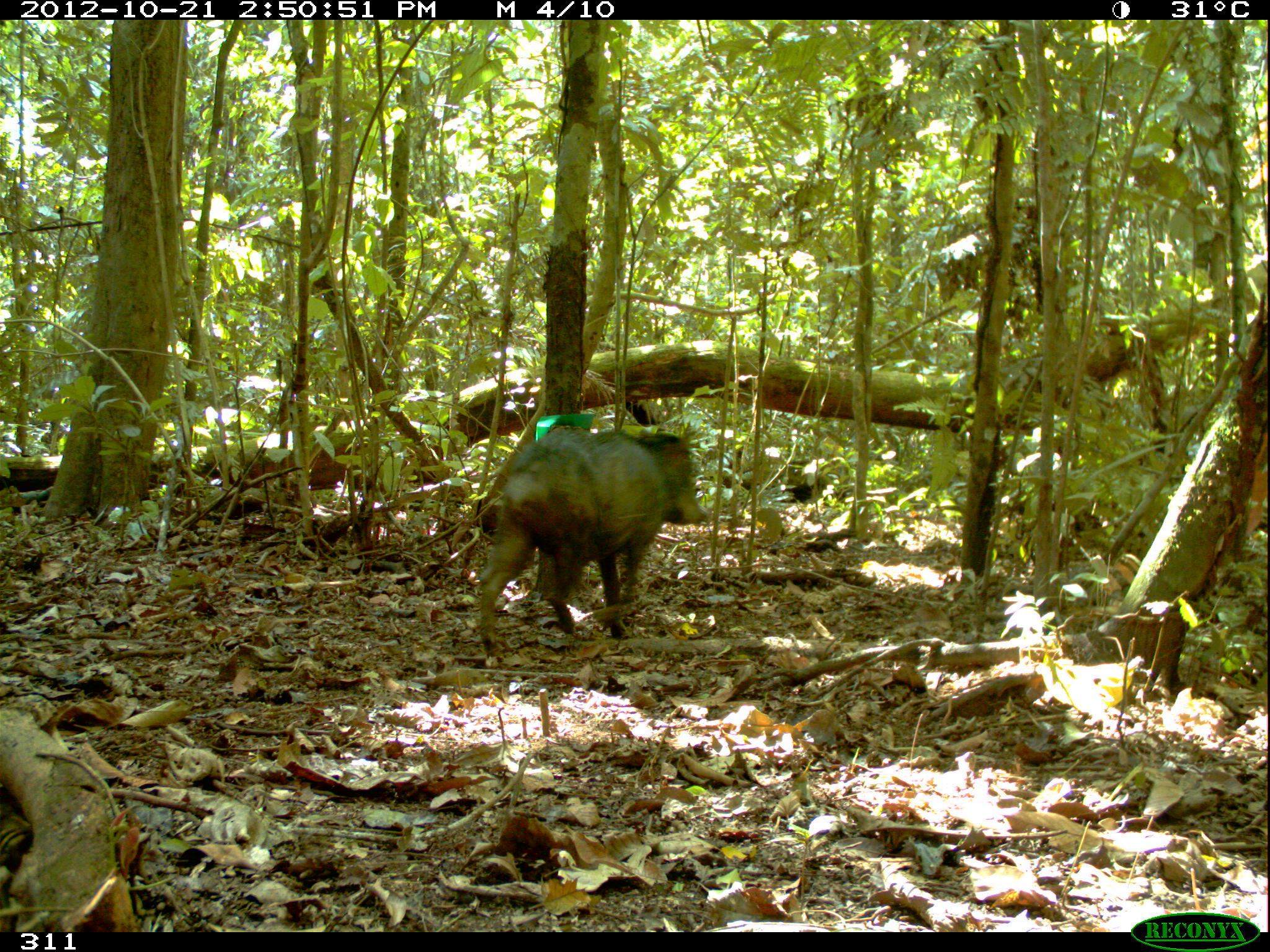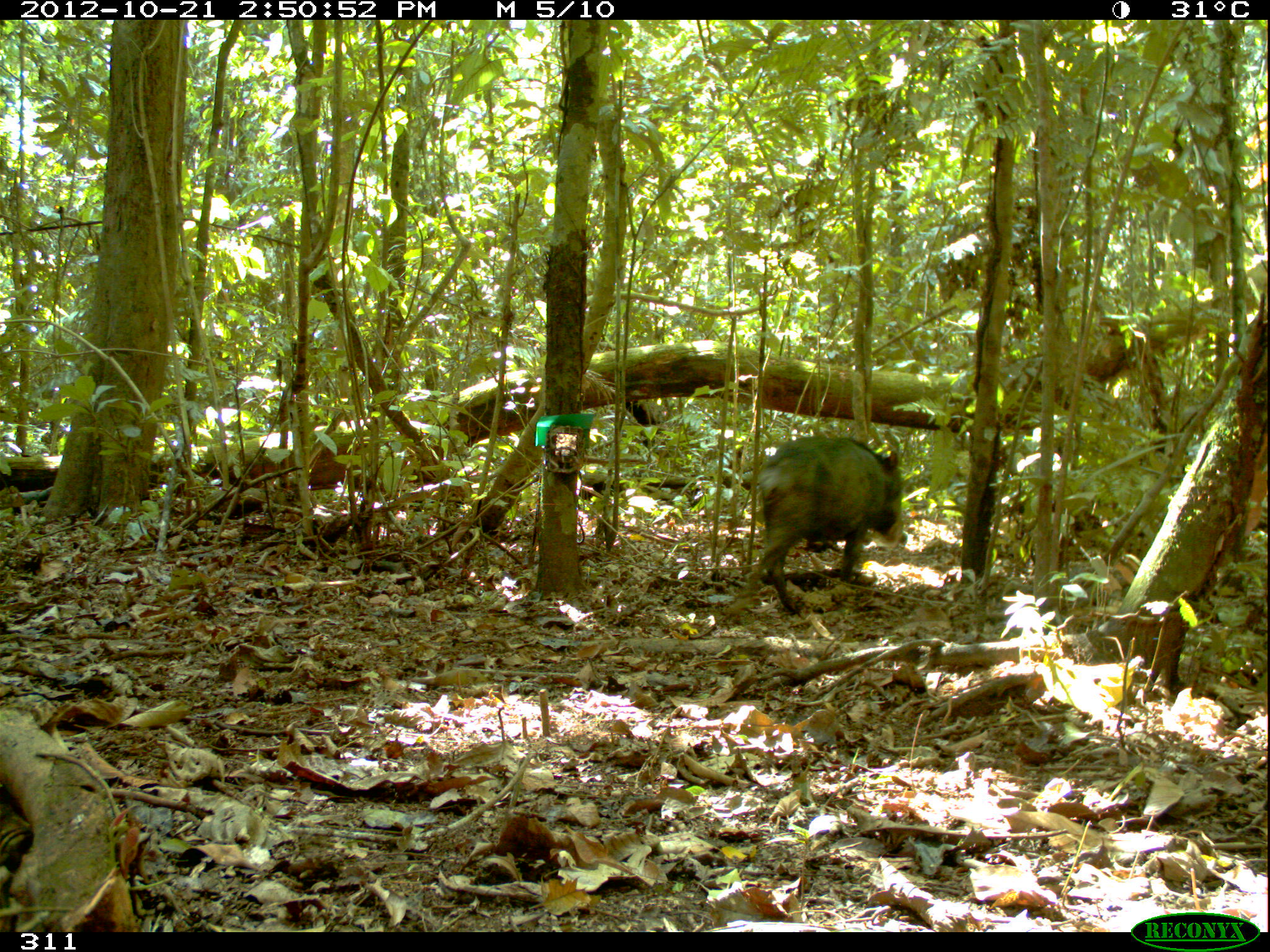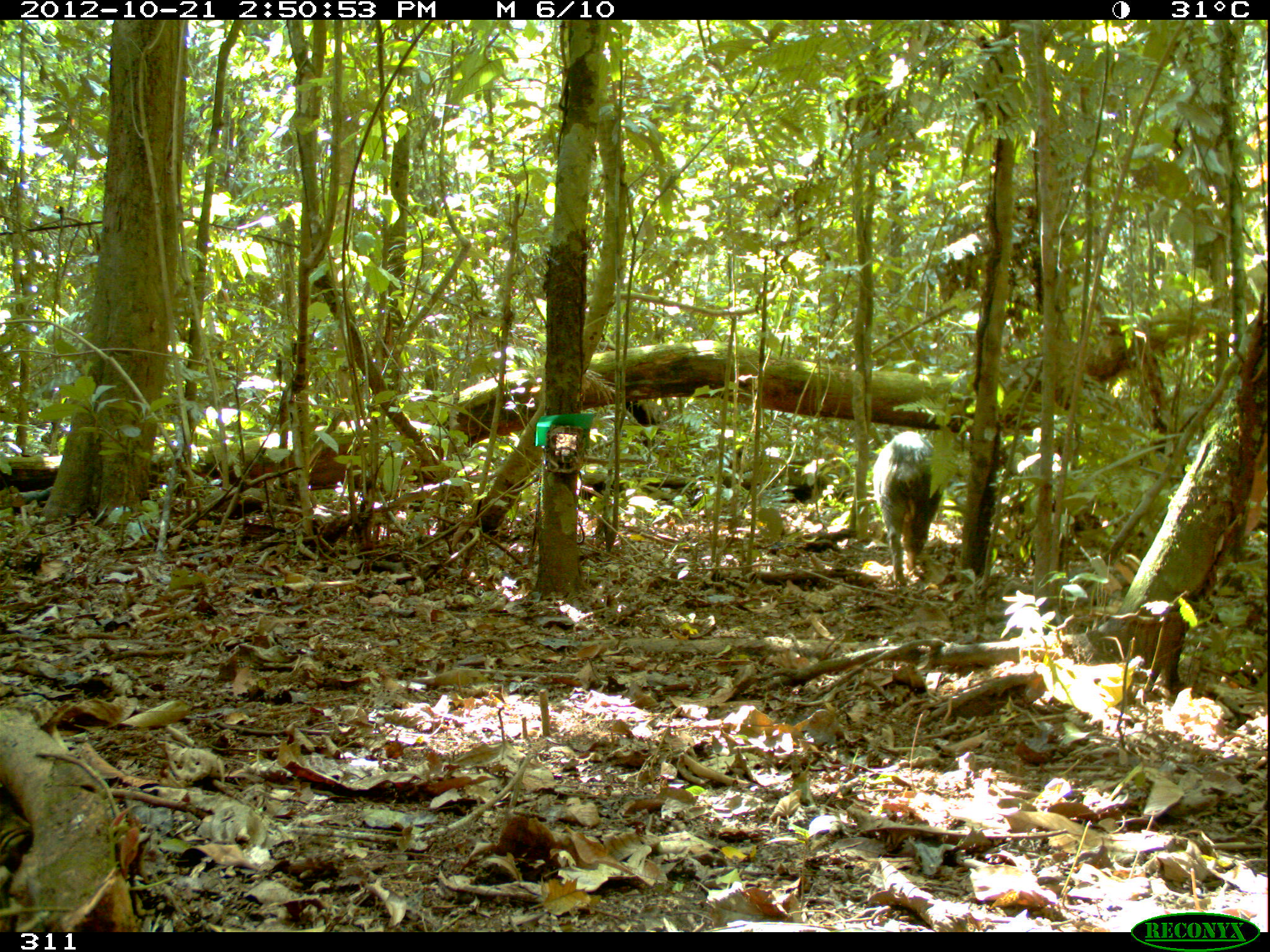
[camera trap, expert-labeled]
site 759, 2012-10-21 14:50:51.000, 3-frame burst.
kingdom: Animalia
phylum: Chordata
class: Mammalia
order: Artiodactyla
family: Tayassuidae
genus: Tayassu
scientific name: Tayassu pecari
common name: white-lipped peccary